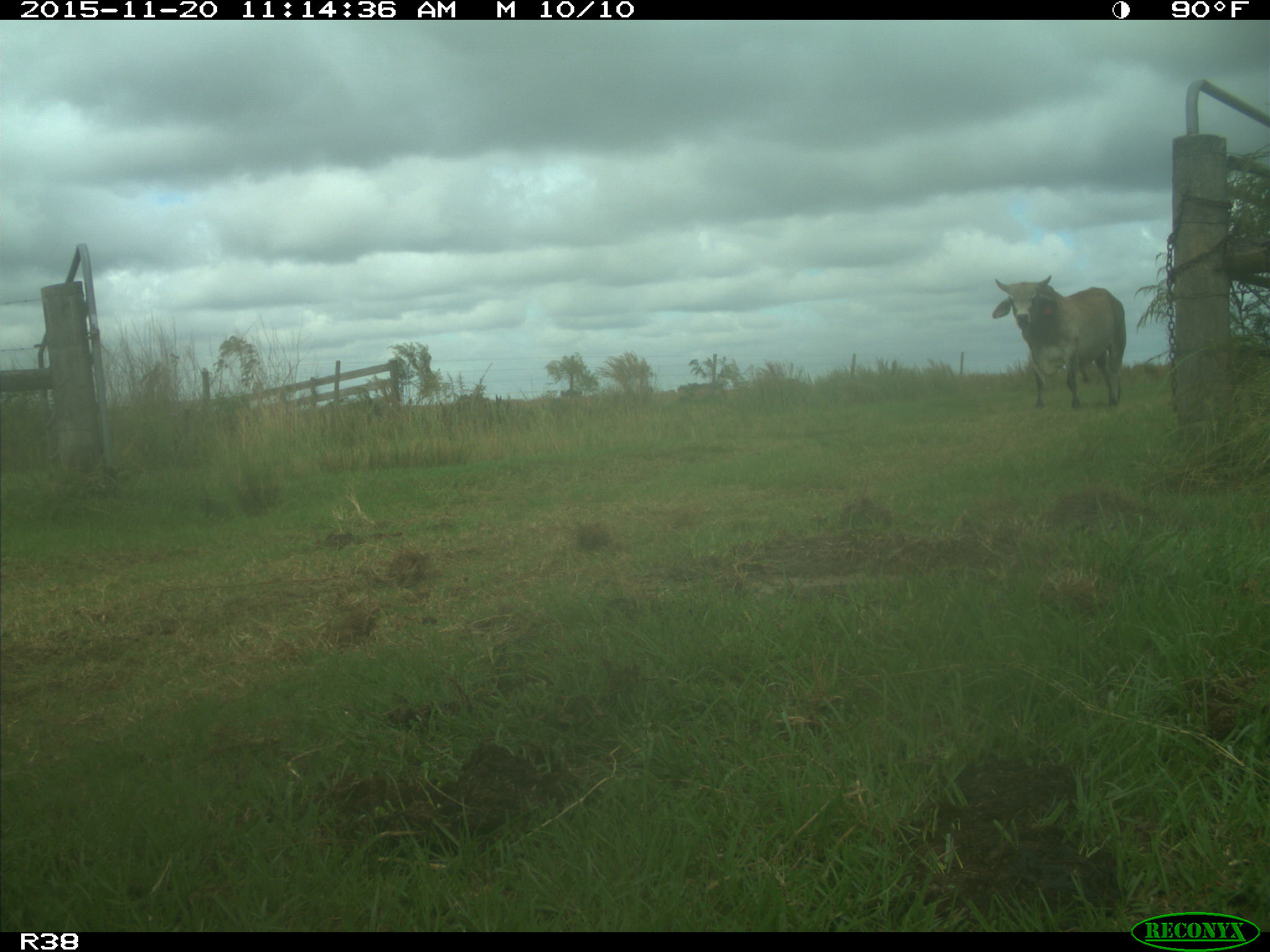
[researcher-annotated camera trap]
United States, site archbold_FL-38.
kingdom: Animalia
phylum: Chordata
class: Mammalia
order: Artiodactyla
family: Bovidae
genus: Bos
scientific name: Bos taurus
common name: domestic cow